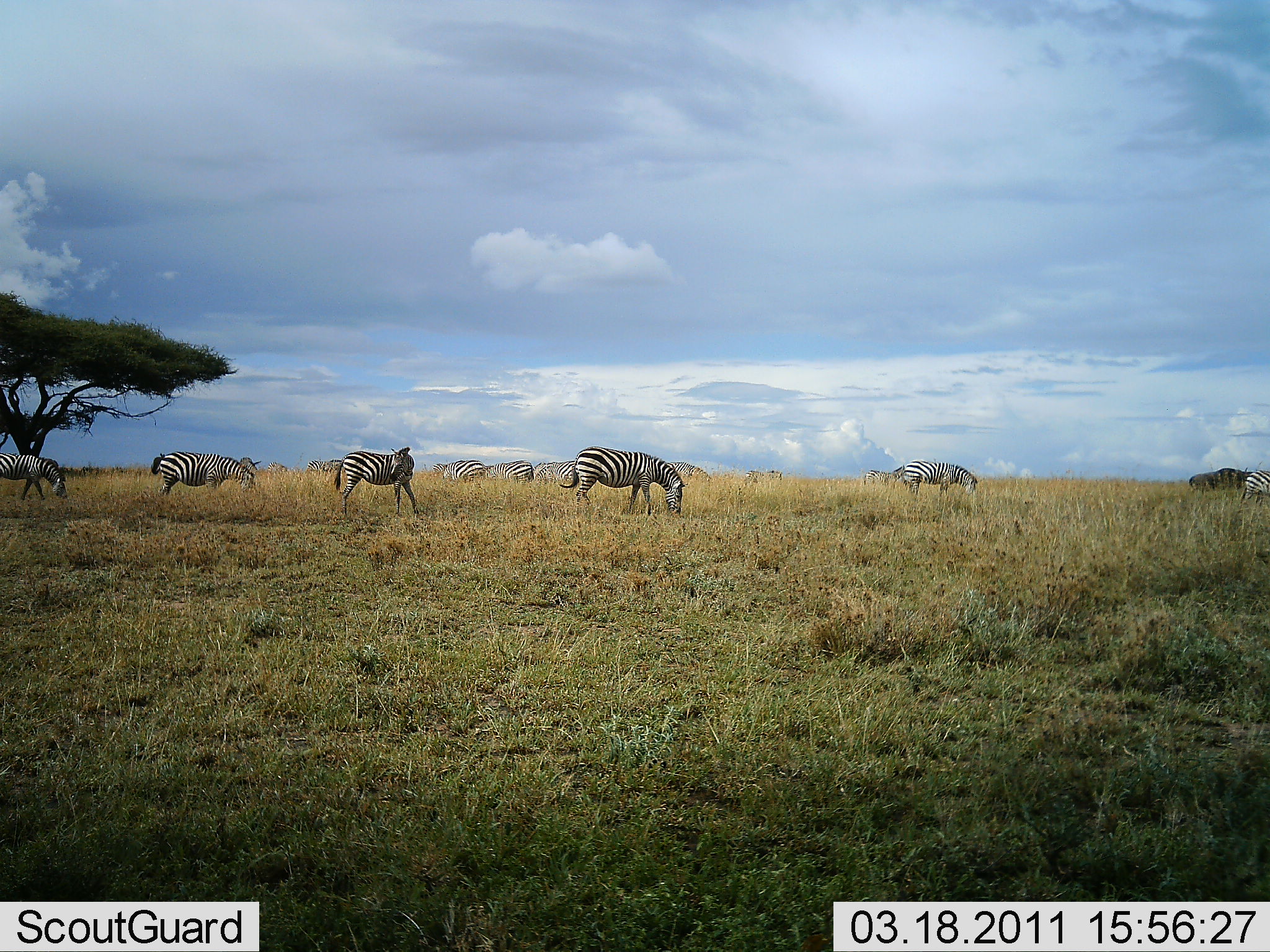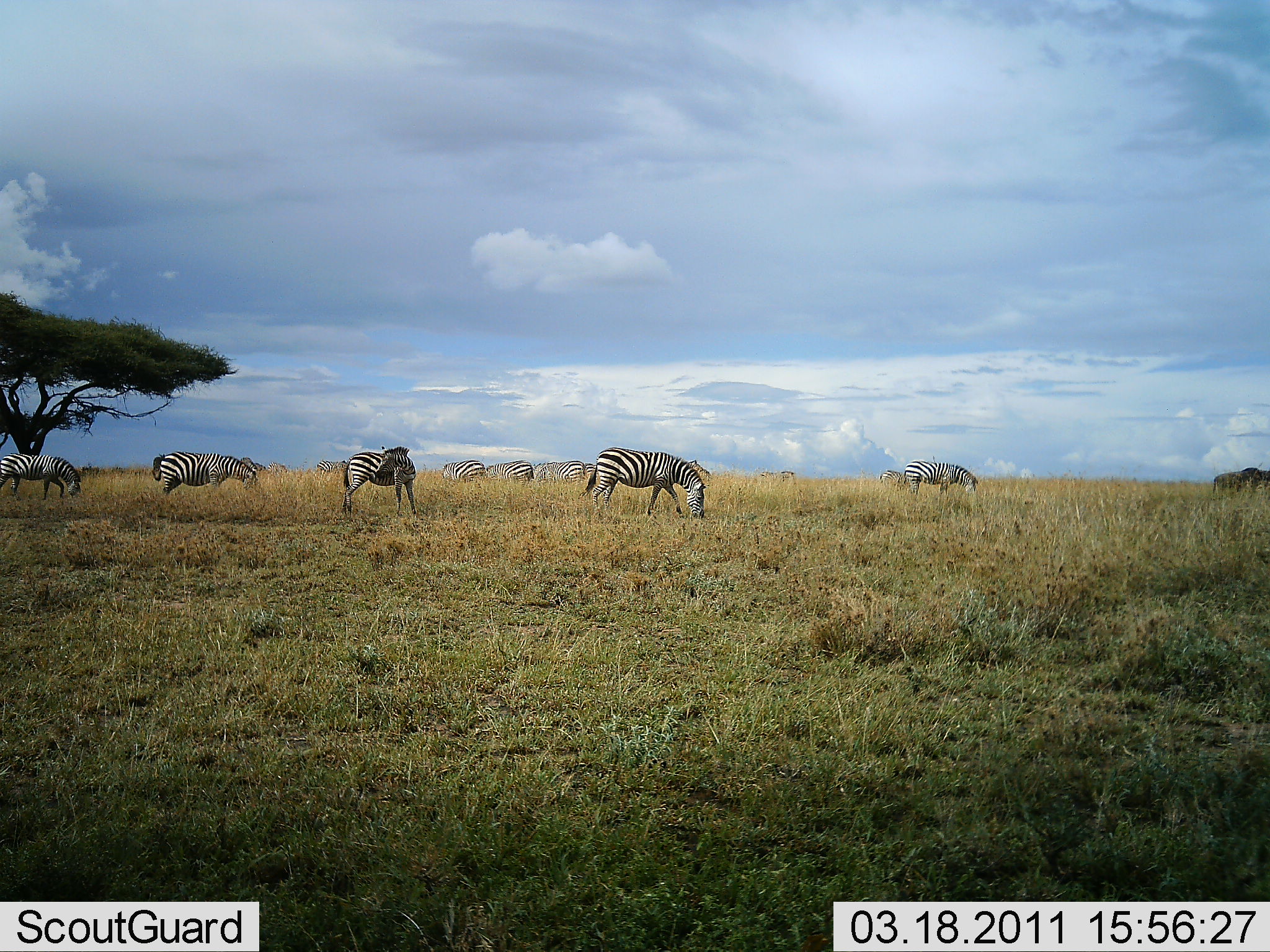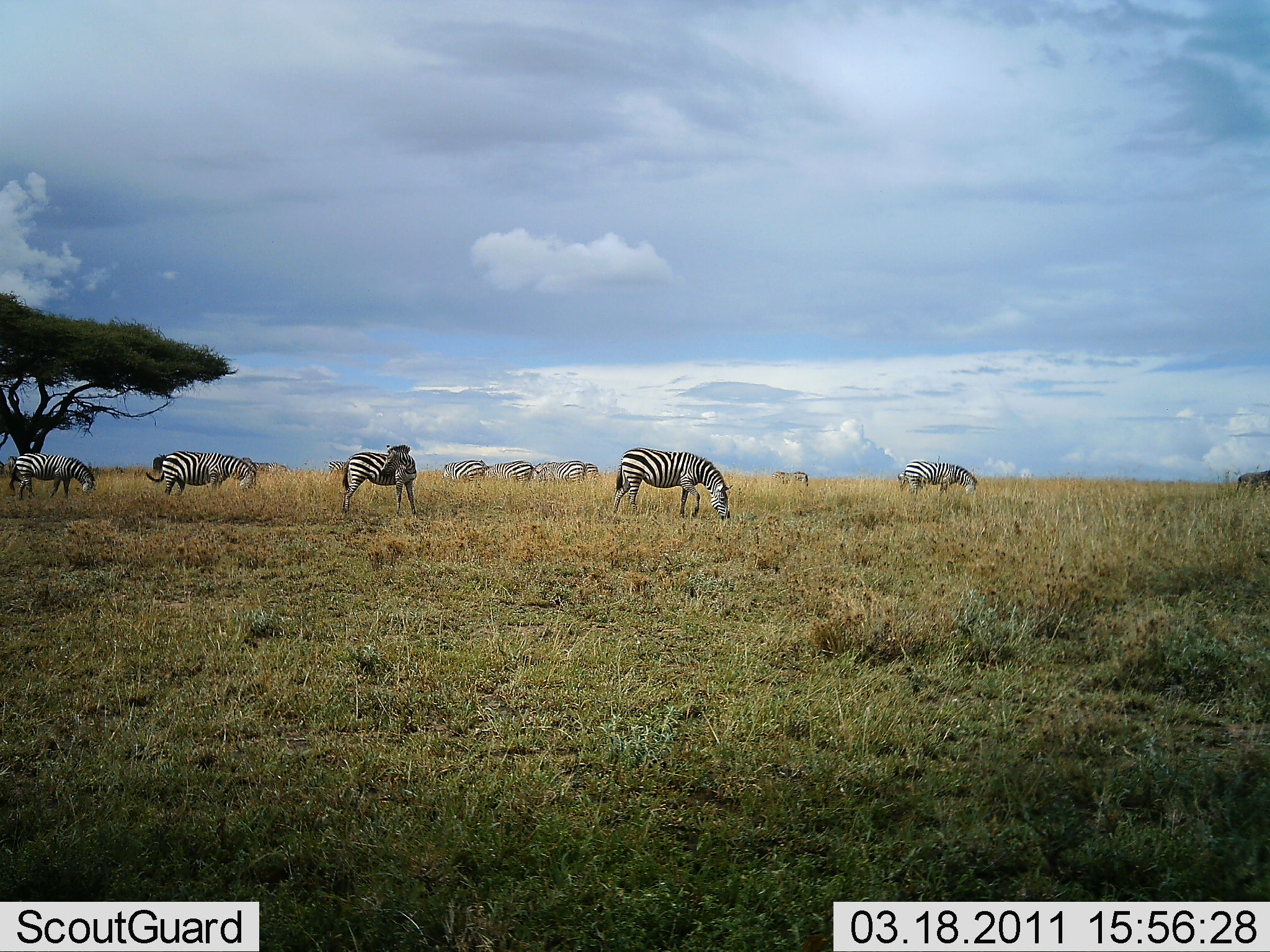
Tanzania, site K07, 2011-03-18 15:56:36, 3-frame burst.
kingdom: Animalia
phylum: Chordata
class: Mammalia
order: Perissodactyla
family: Equidae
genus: Equus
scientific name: Equus quagga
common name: plains zebra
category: zebra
Zebra (plains zebra) (Equus quagga), count 11-50. Behavior (volunteer vote fractions): standing 65%, resting 0%, moving 65%, interacting 0%. Young present (vote fraction): 0%. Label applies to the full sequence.